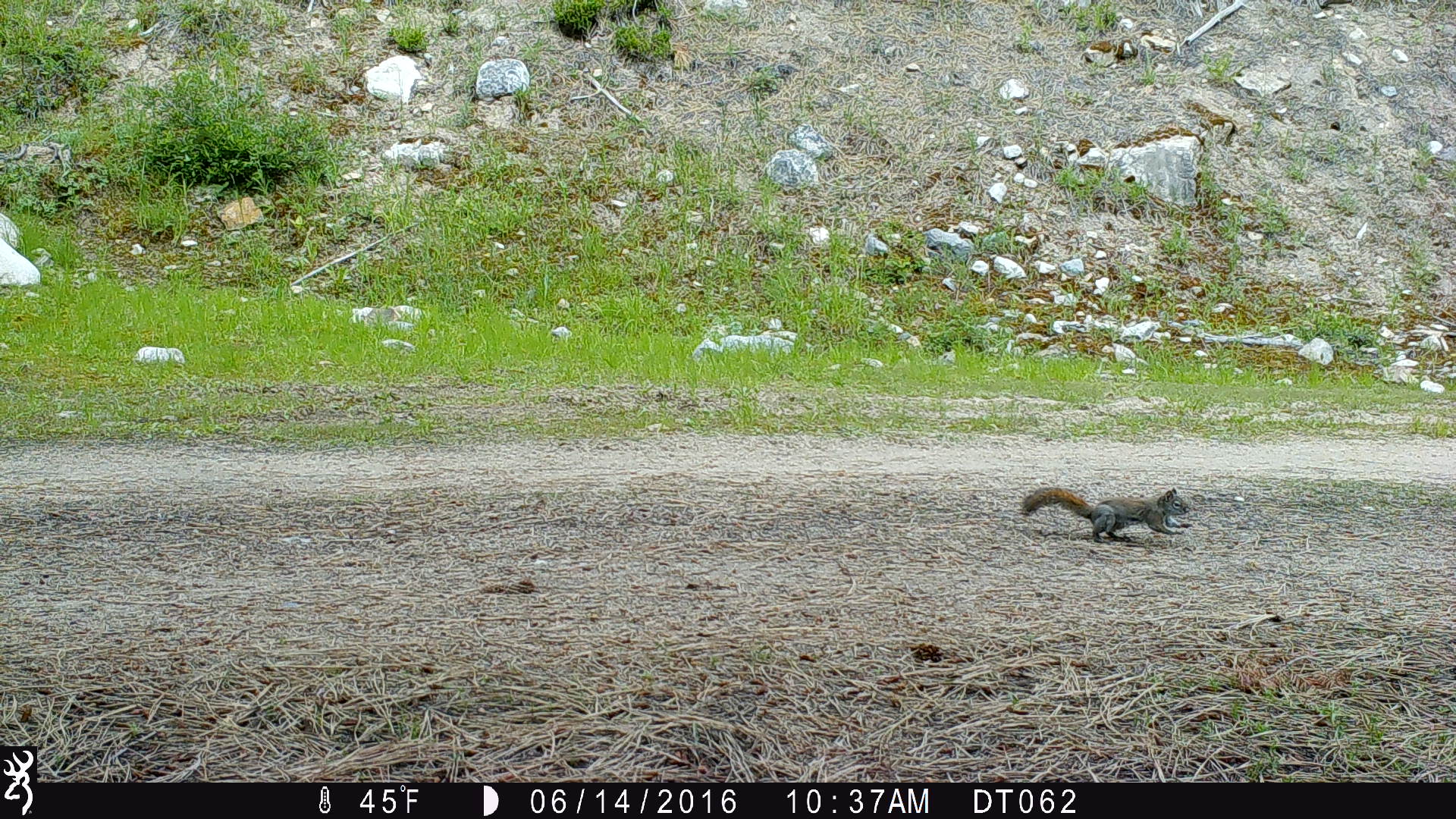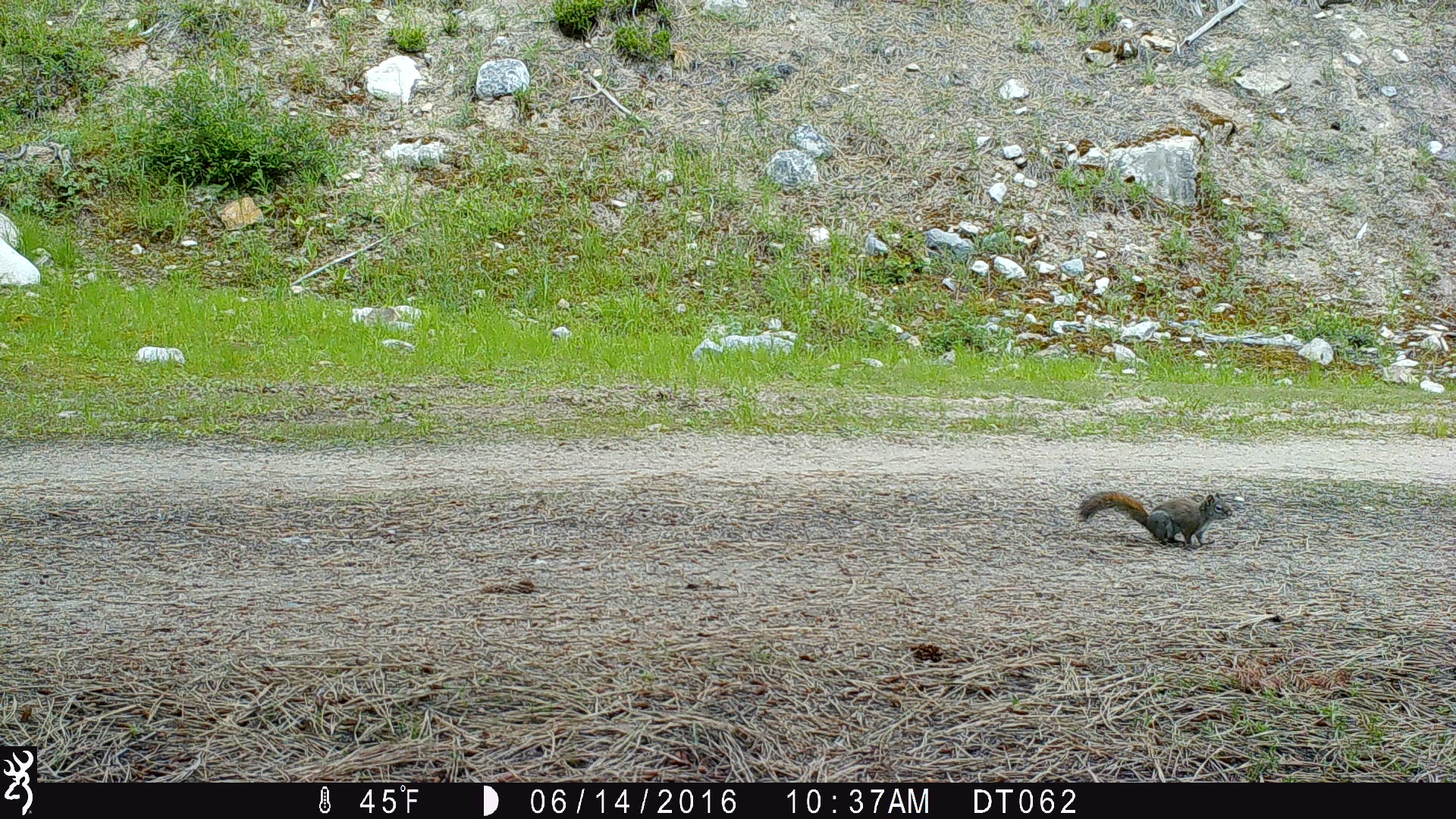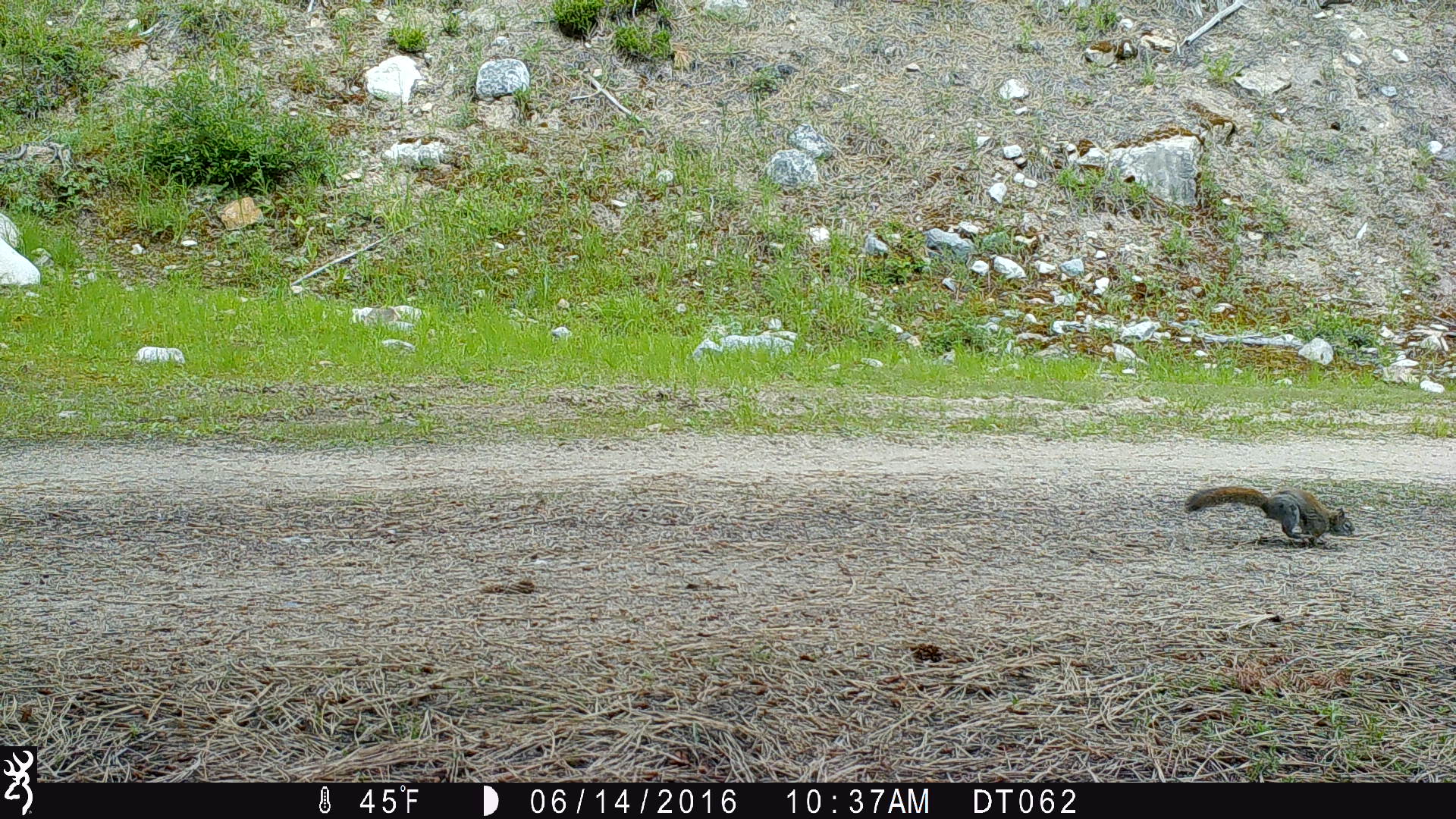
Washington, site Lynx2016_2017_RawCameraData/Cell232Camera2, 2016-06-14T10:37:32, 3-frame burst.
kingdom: Animalia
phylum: Chordata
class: Mammalia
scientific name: Mammalia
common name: small mammal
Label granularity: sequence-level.